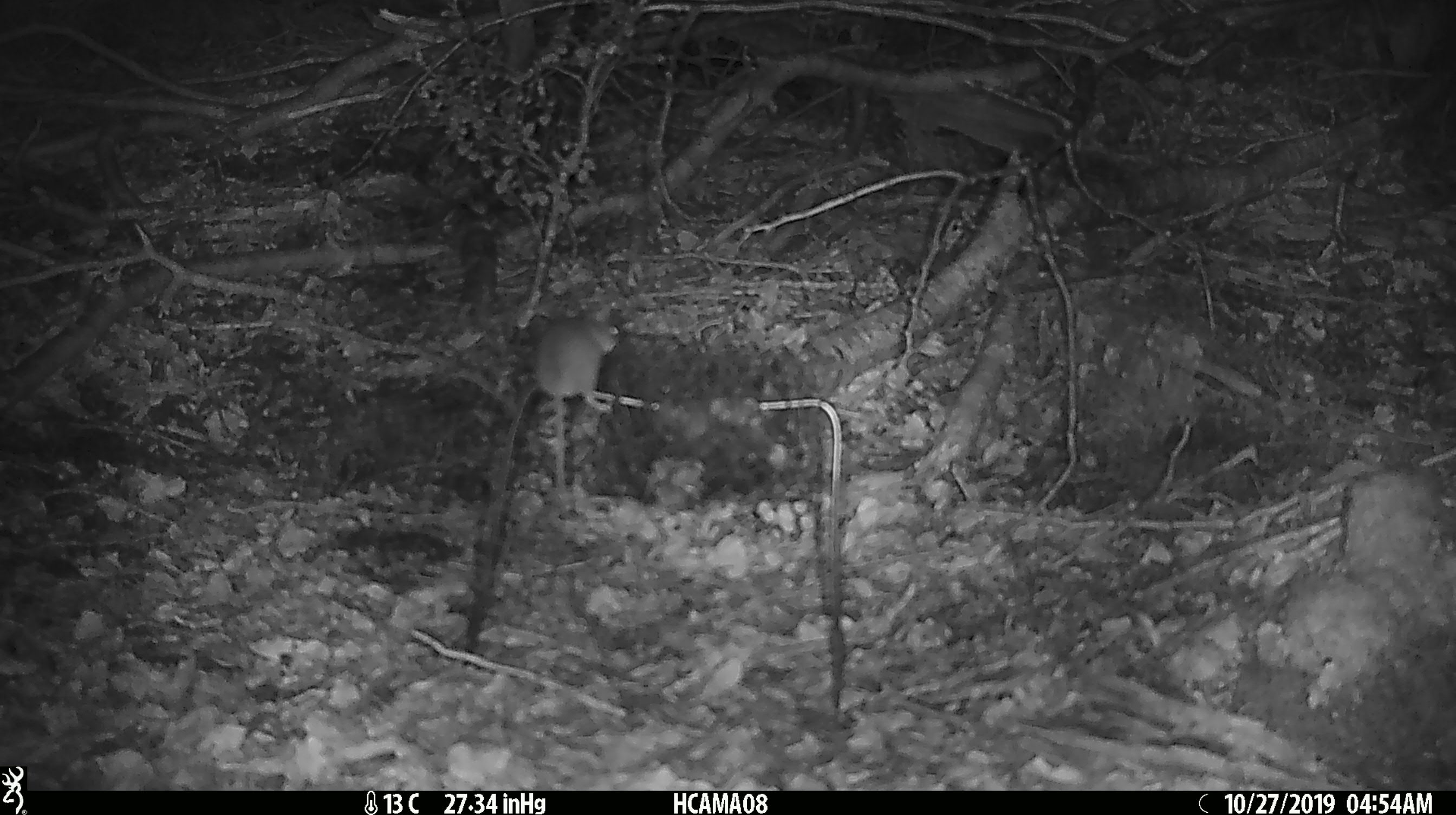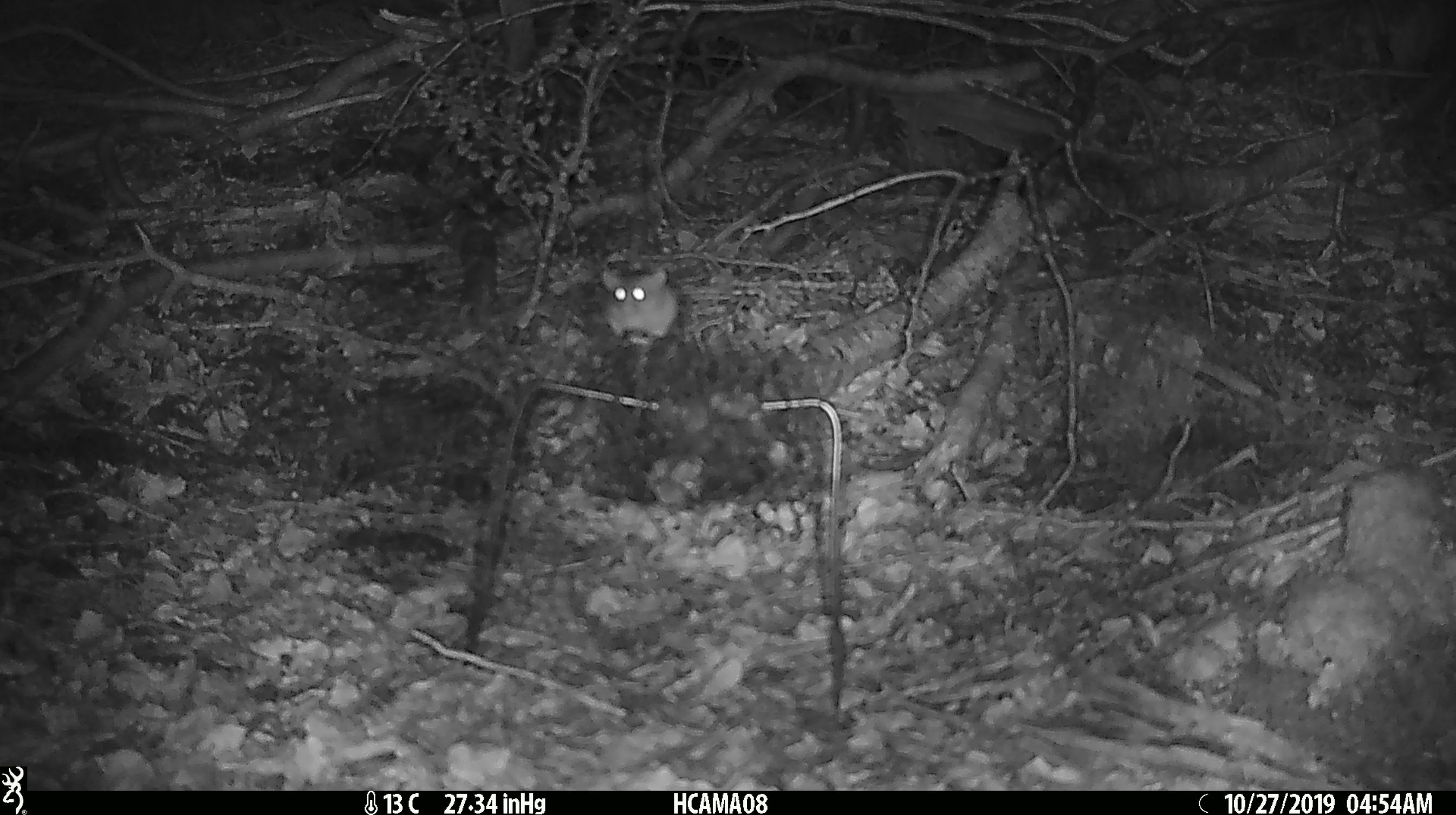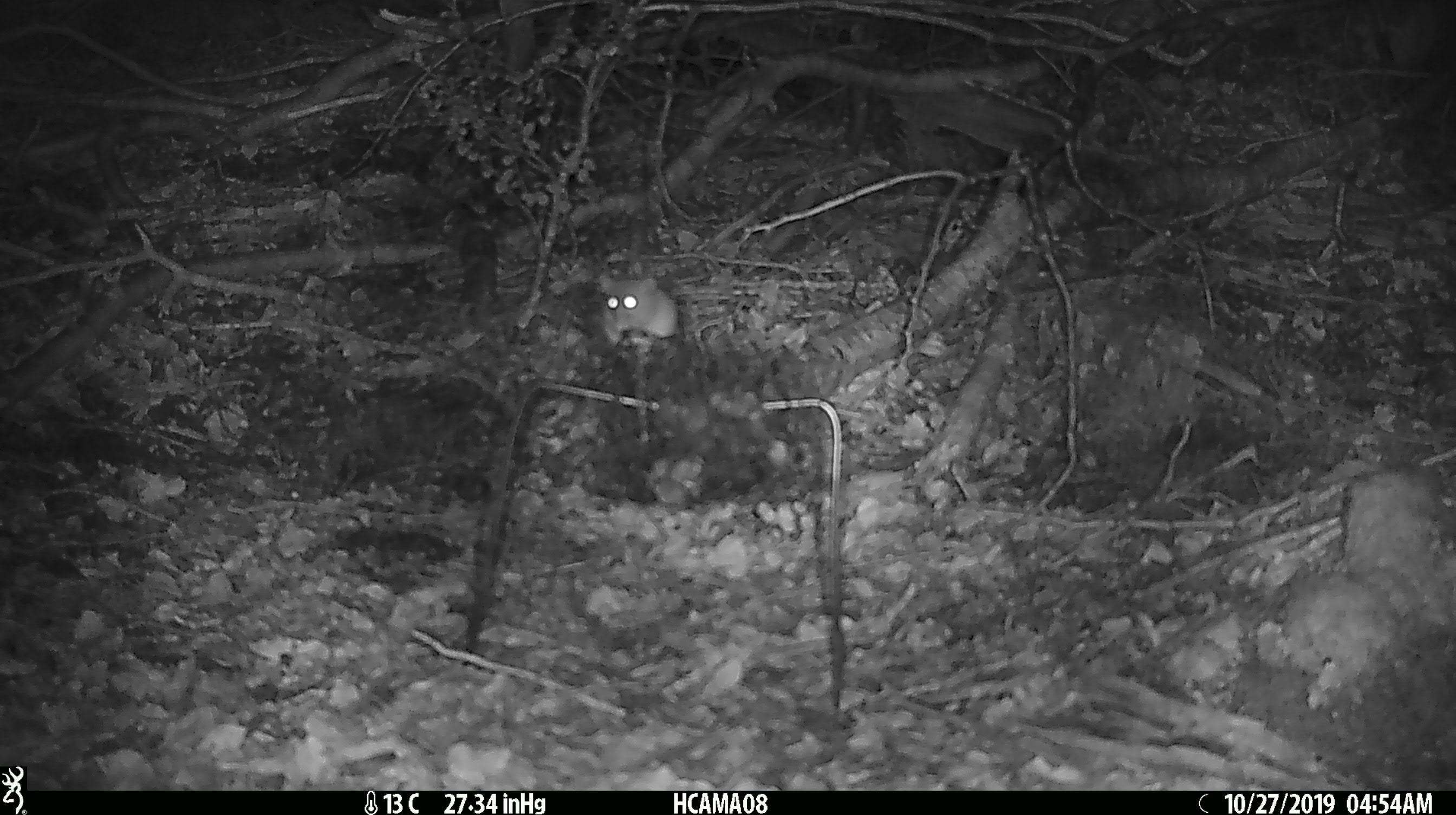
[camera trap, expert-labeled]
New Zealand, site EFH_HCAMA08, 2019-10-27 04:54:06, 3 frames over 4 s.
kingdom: Animalia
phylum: Chordata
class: Mammalia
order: Rodentia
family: Muridae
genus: Mus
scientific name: Mus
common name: mouse